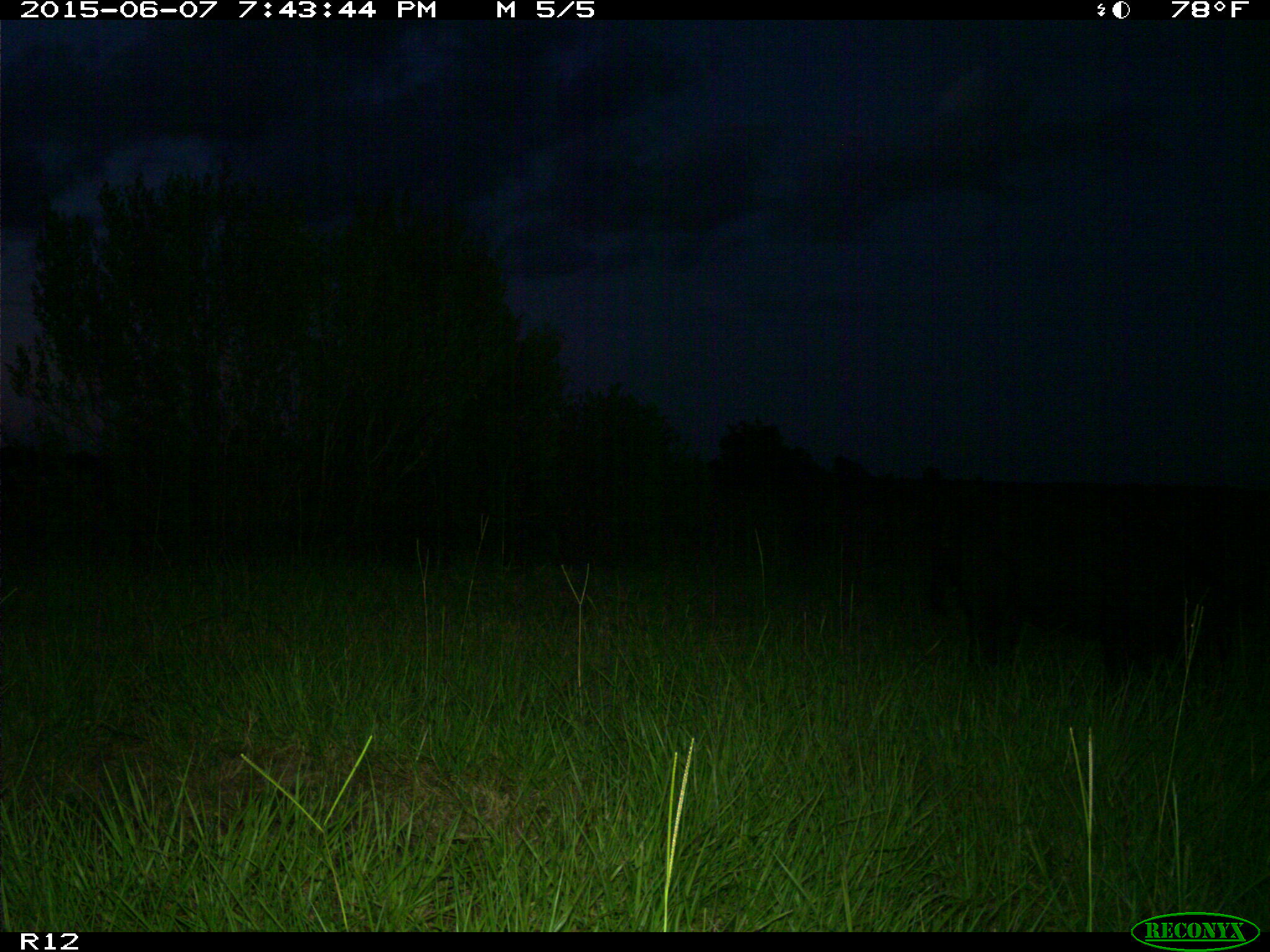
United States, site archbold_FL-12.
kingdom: Animalia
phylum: Chordata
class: Mammalia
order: Artiodactyla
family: Suidae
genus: Sus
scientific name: Sus scrofa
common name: wild boar